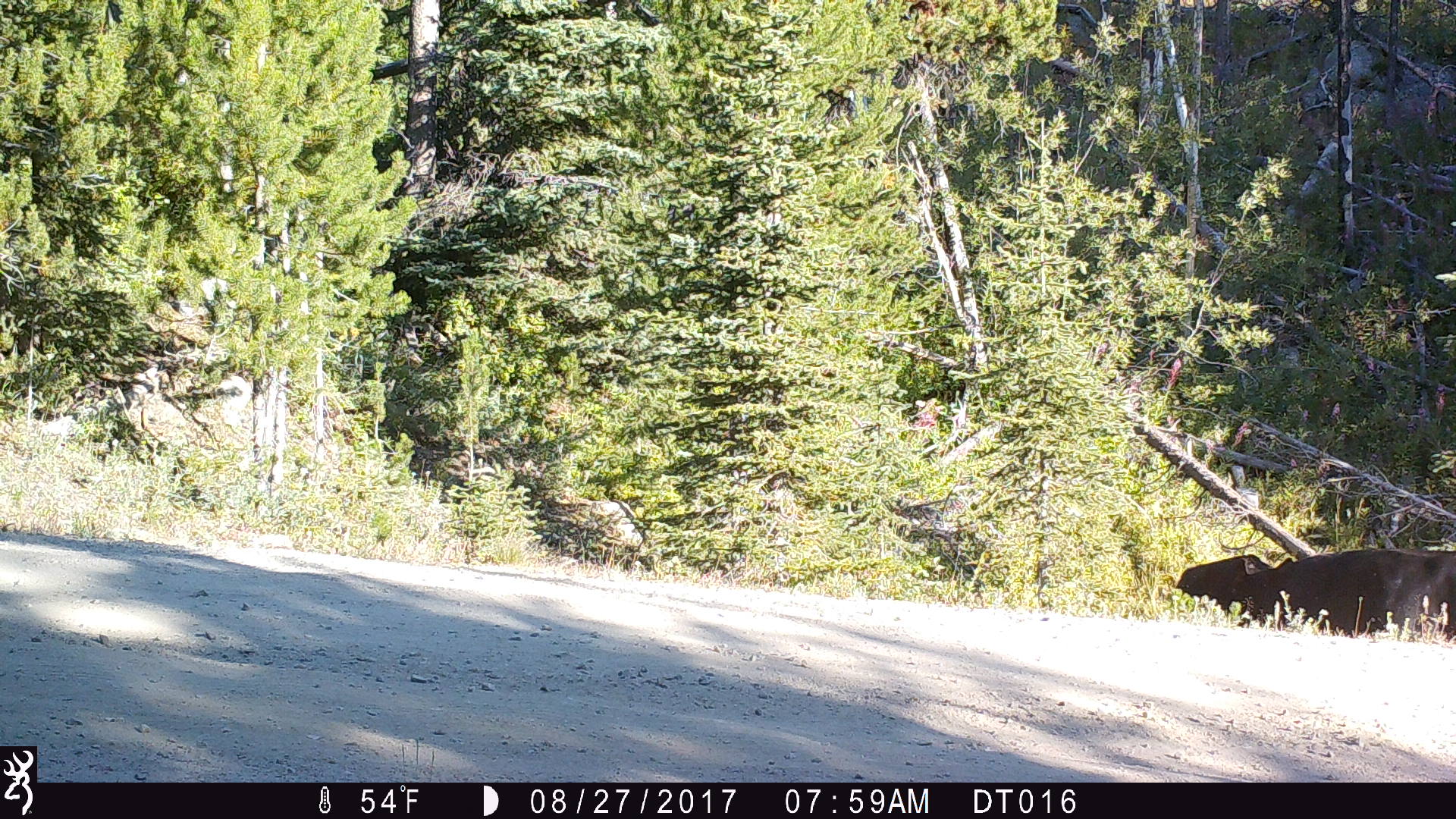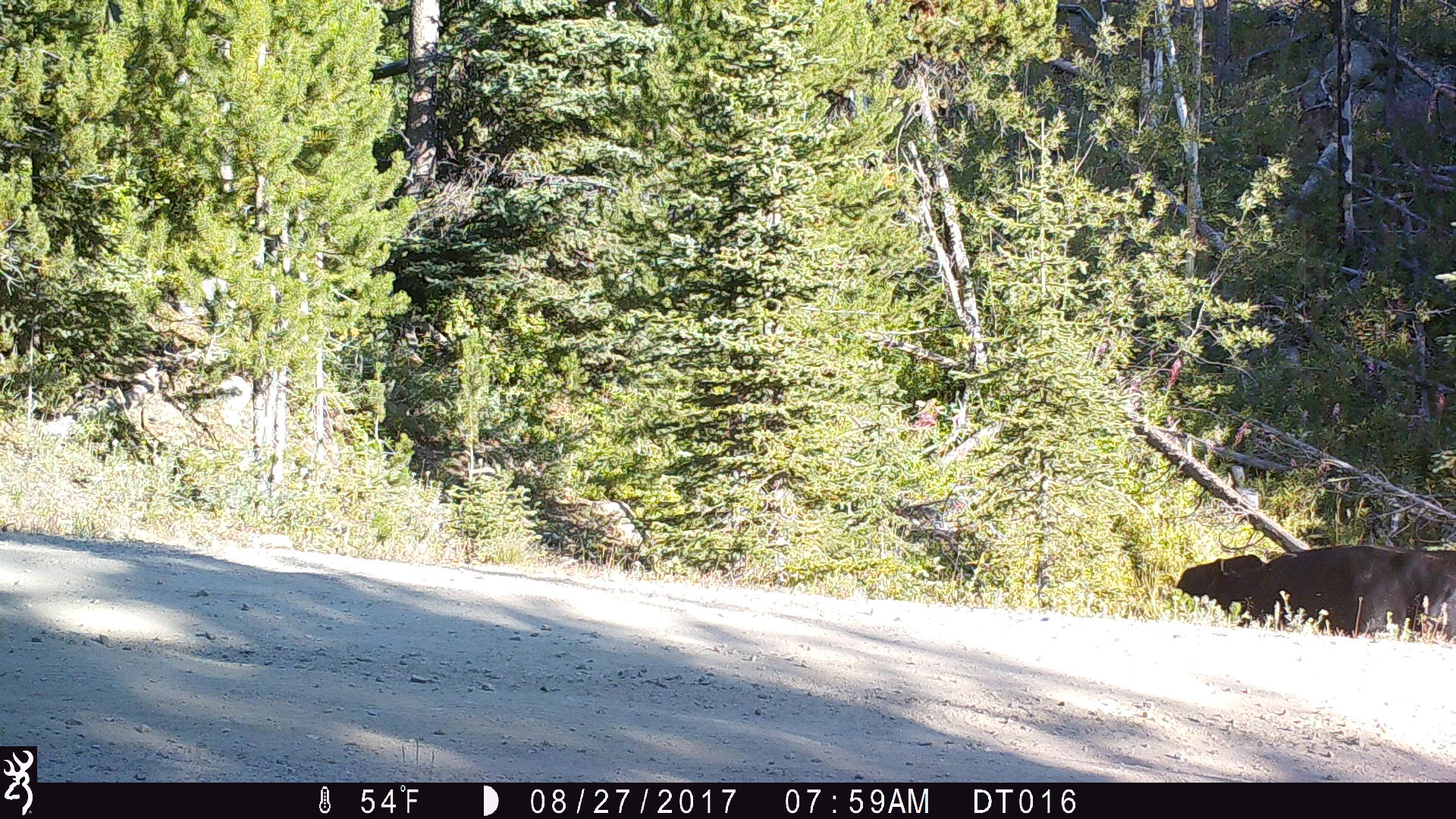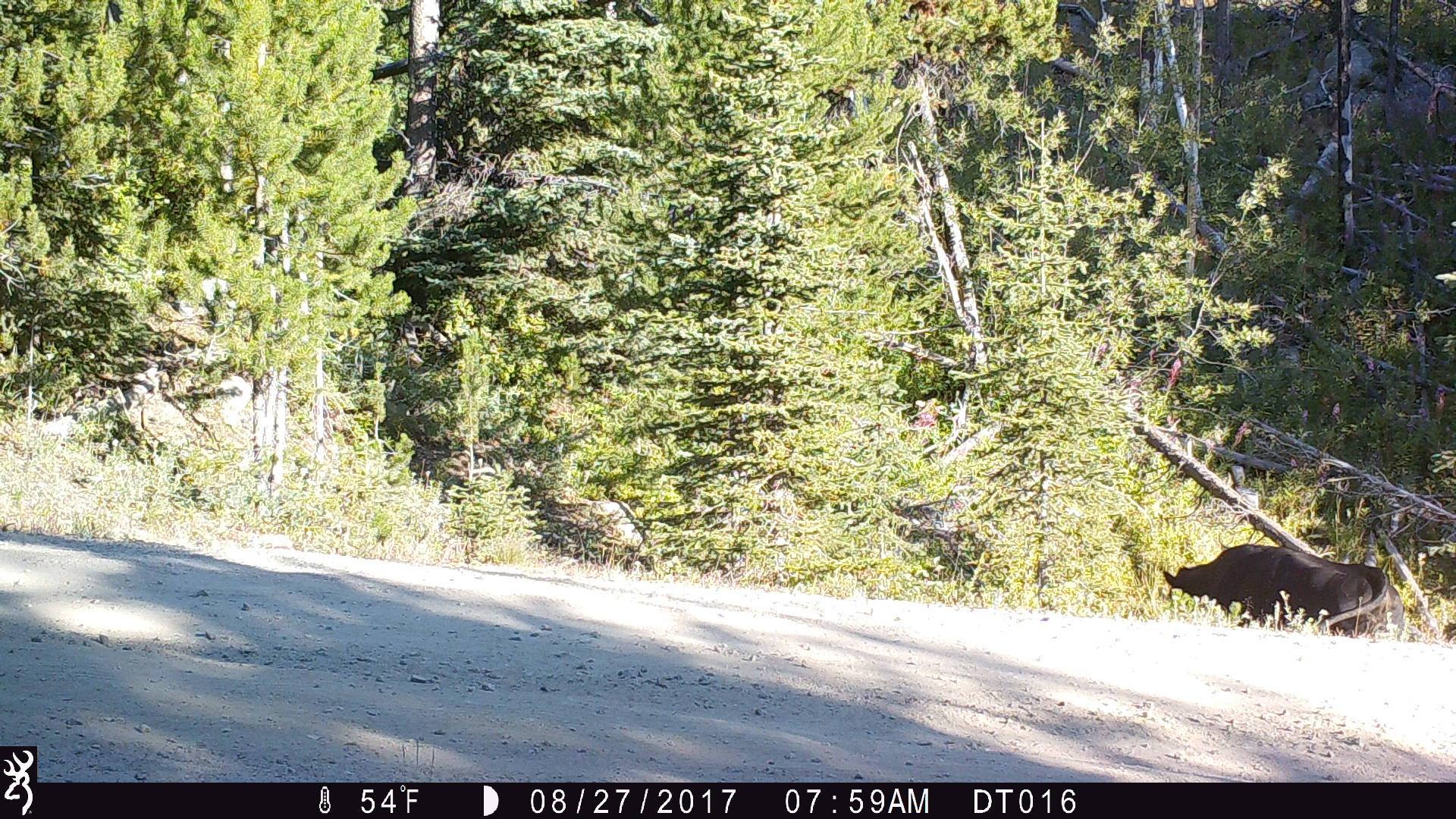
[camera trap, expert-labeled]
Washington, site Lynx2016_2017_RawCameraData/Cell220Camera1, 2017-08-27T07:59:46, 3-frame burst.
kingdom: Animalia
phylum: Chordata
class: Mammalia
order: Artiodactyla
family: Bovidae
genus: Bos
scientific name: Bos taurus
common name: domestic cattle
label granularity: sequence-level